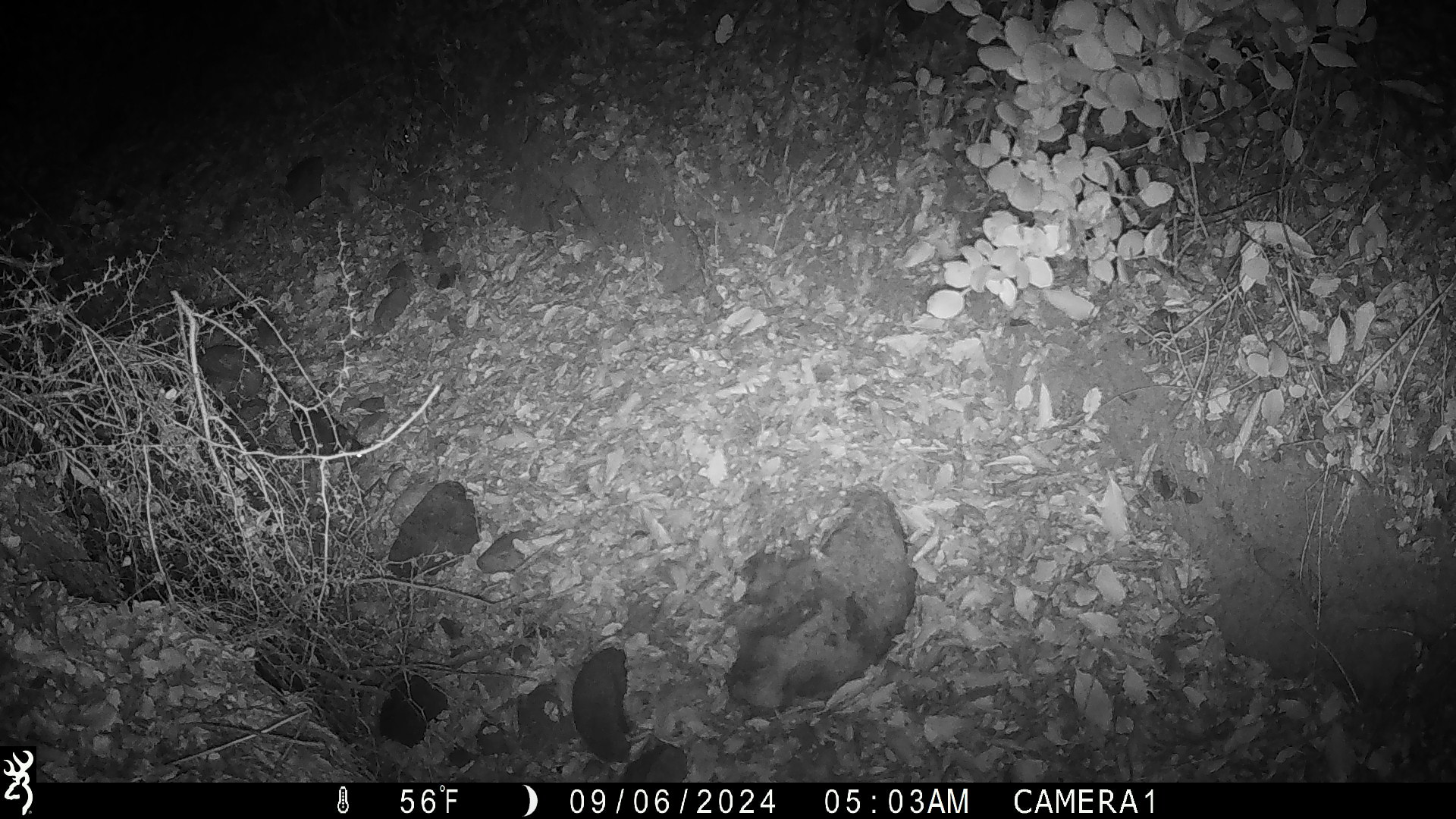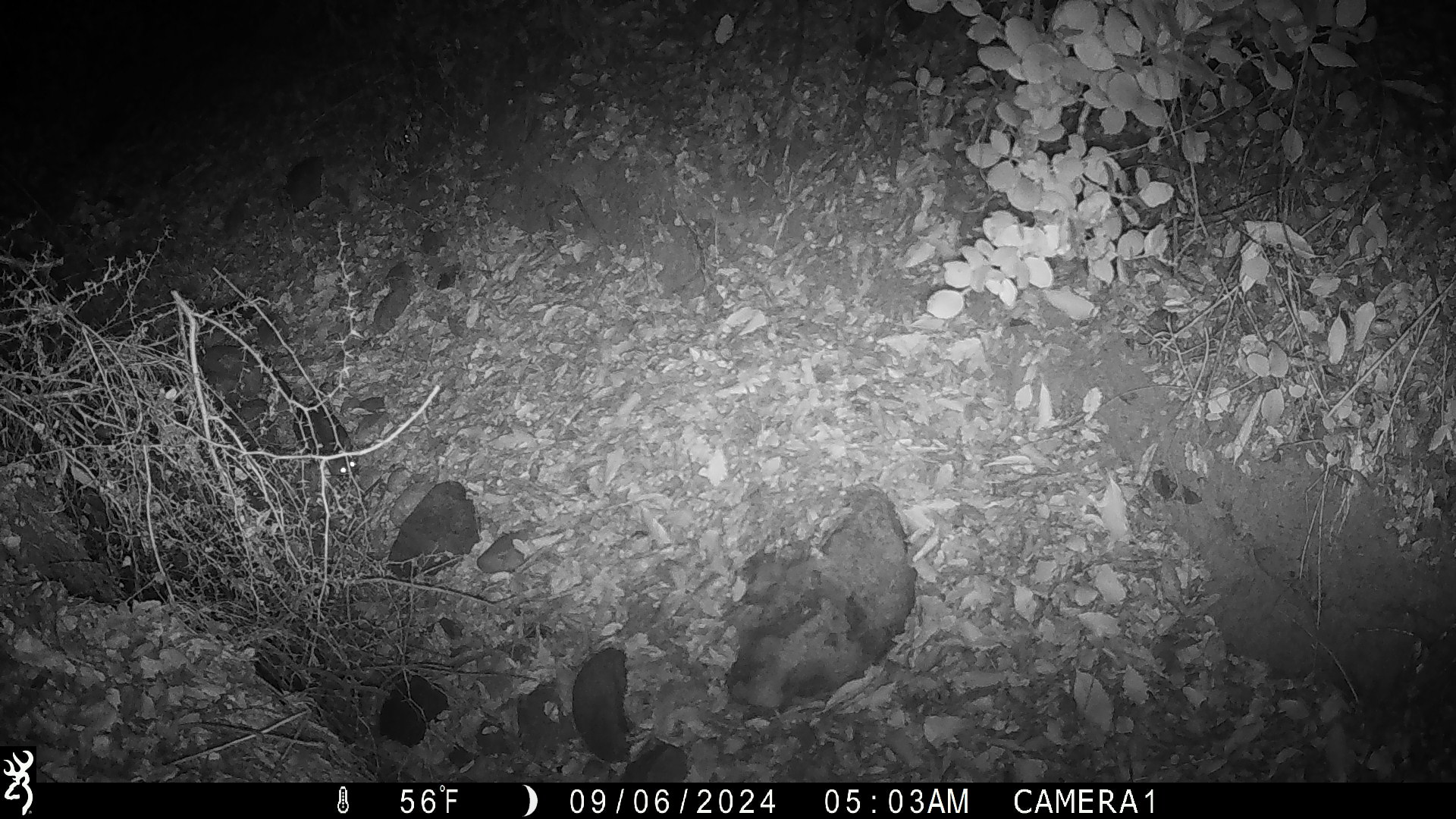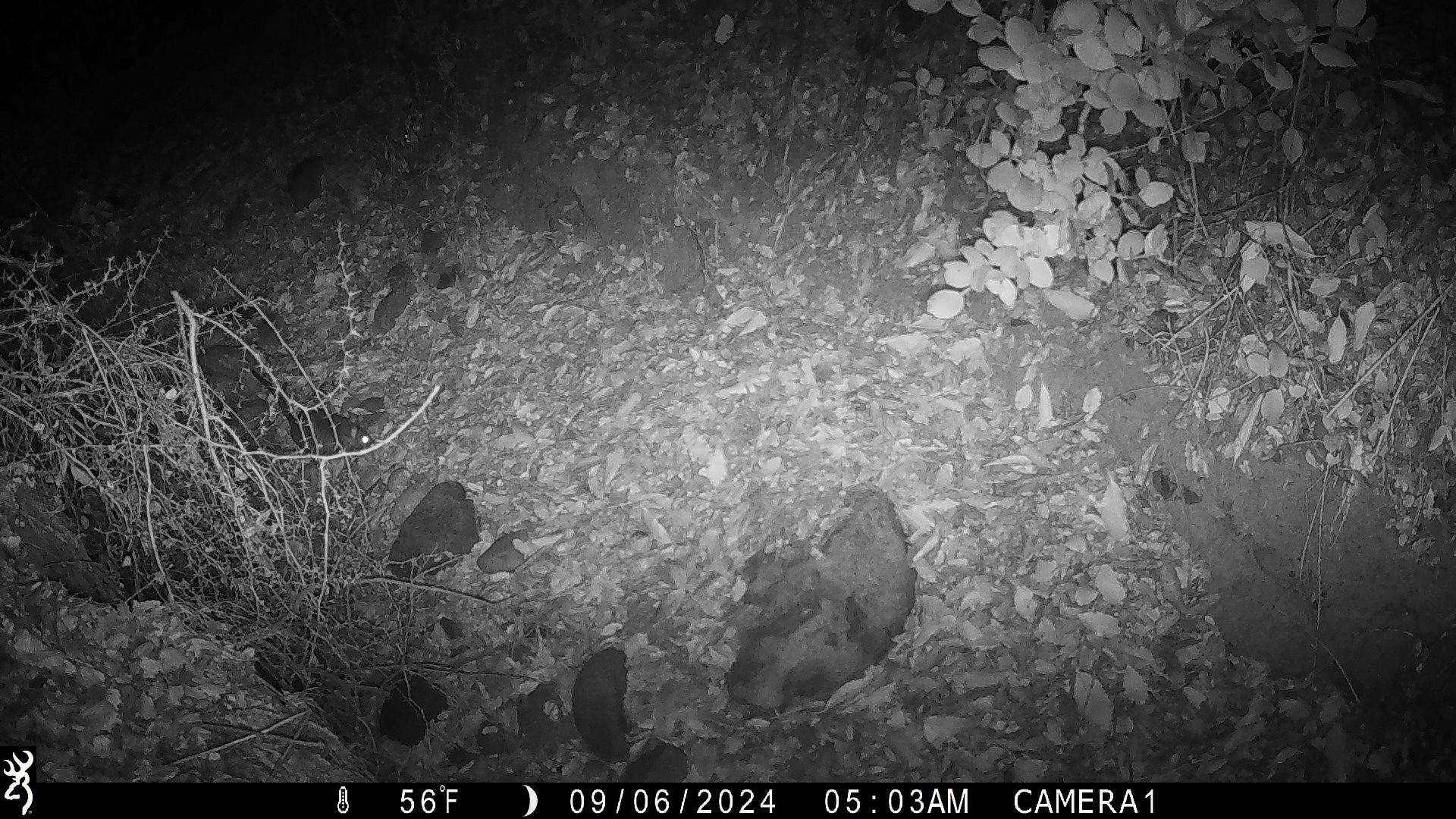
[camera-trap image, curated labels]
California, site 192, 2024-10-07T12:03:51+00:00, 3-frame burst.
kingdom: Animalia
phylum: Chordata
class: Mammalia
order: Rodentia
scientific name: Rodentia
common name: mouse or rat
Mouse or rat (Rodentia).